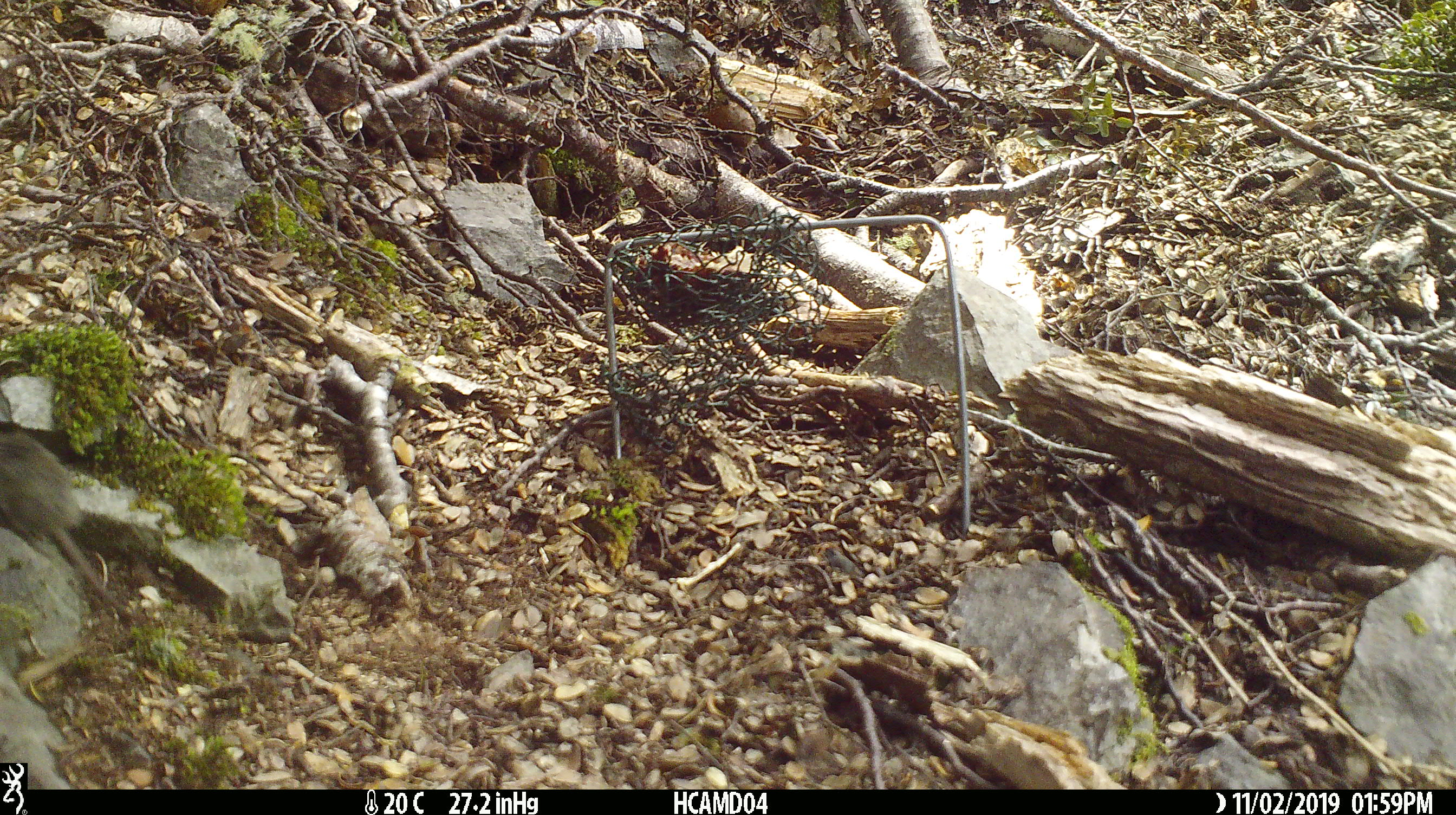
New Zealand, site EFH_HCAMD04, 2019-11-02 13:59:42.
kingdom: Animalia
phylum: Chordata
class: Mammalia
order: Rodentia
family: Muridae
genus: Mus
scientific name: Mus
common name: mouse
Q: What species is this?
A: Mouse (Mus).